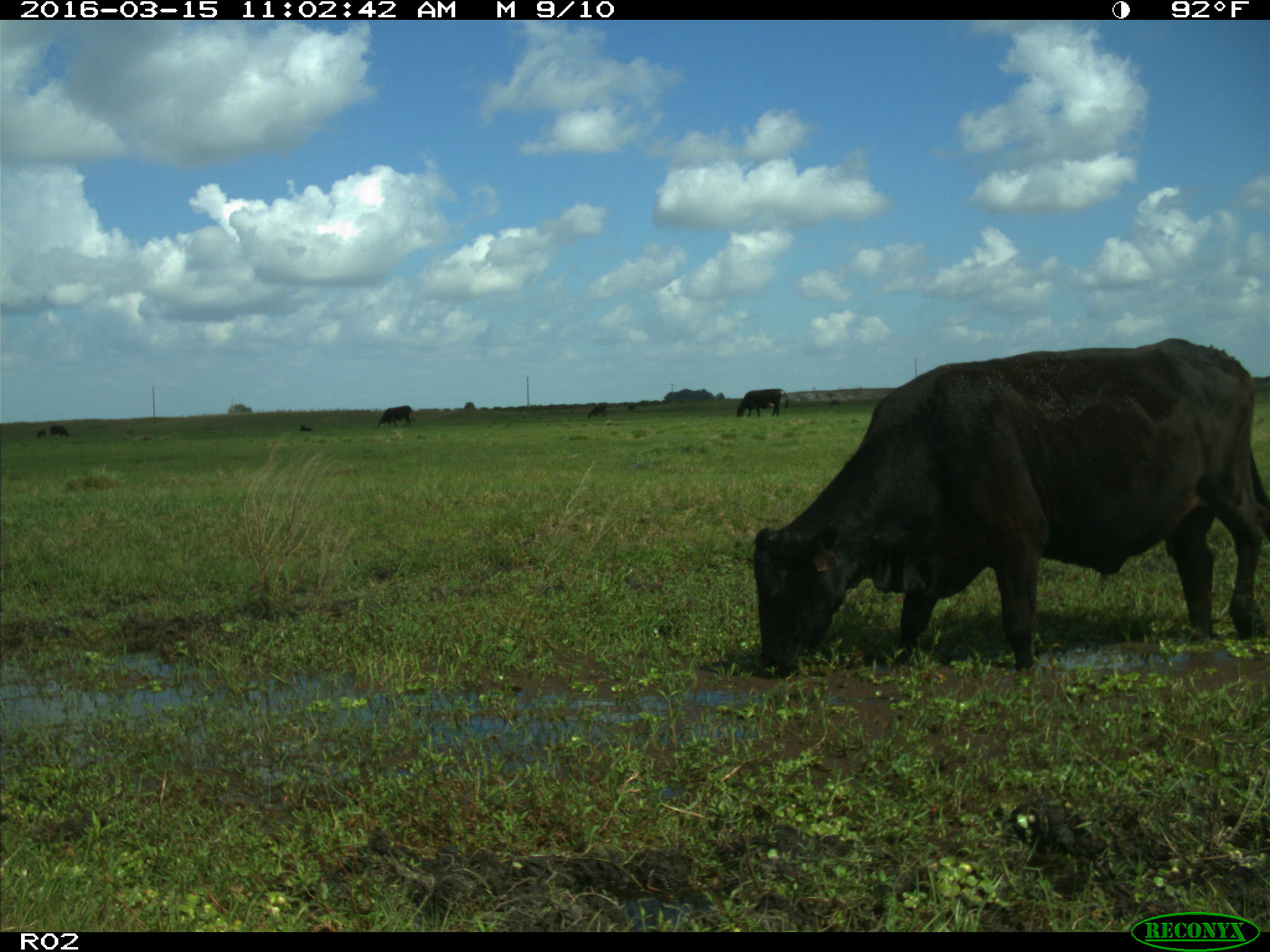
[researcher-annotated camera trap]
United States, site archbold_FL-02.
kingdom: Animalia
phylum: Chordata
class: Mammalia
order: Artiodactyla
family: Bovidae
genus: Bos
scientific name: Bos taurus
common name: domestic cow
Bos taurus (domestic cow).